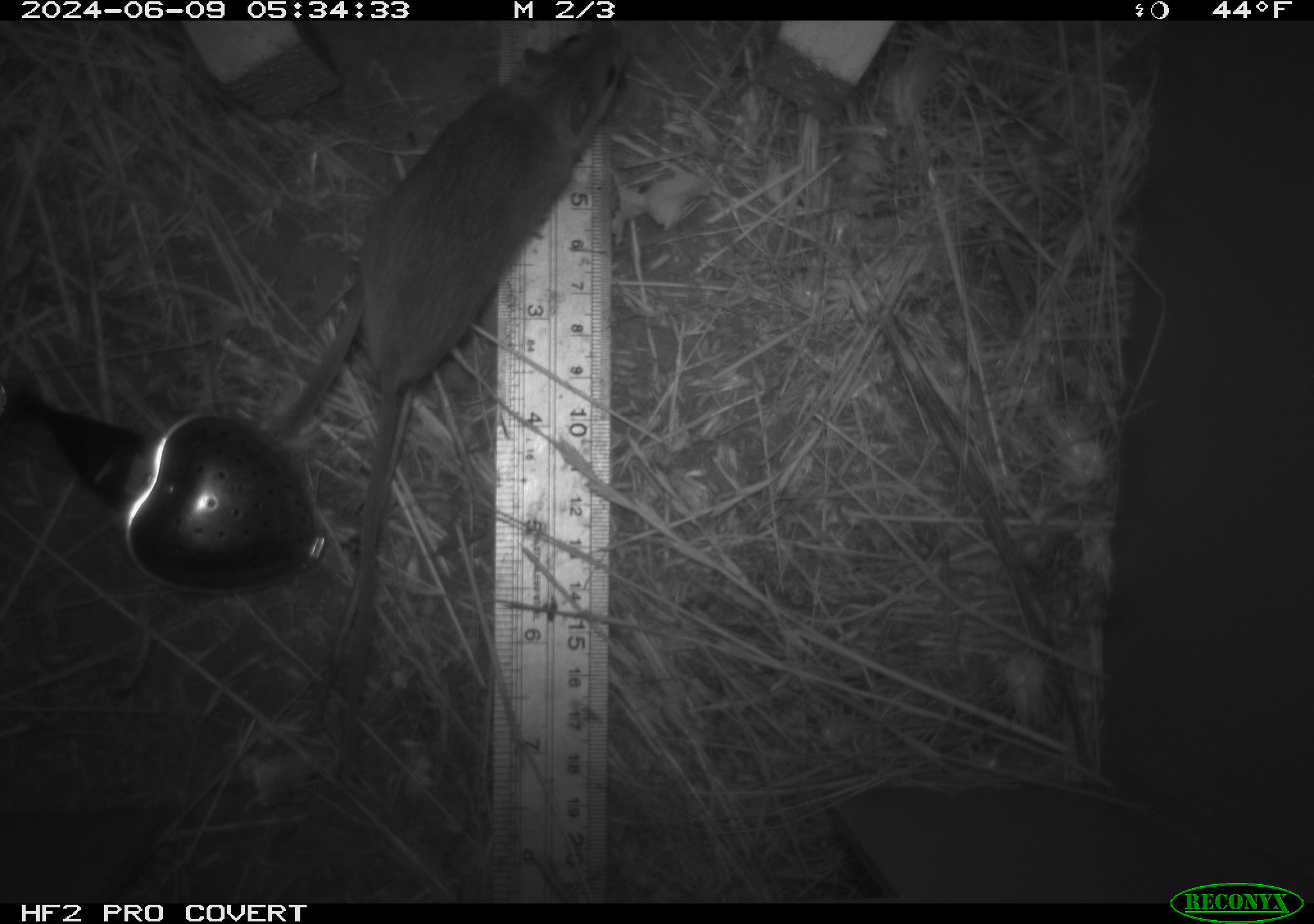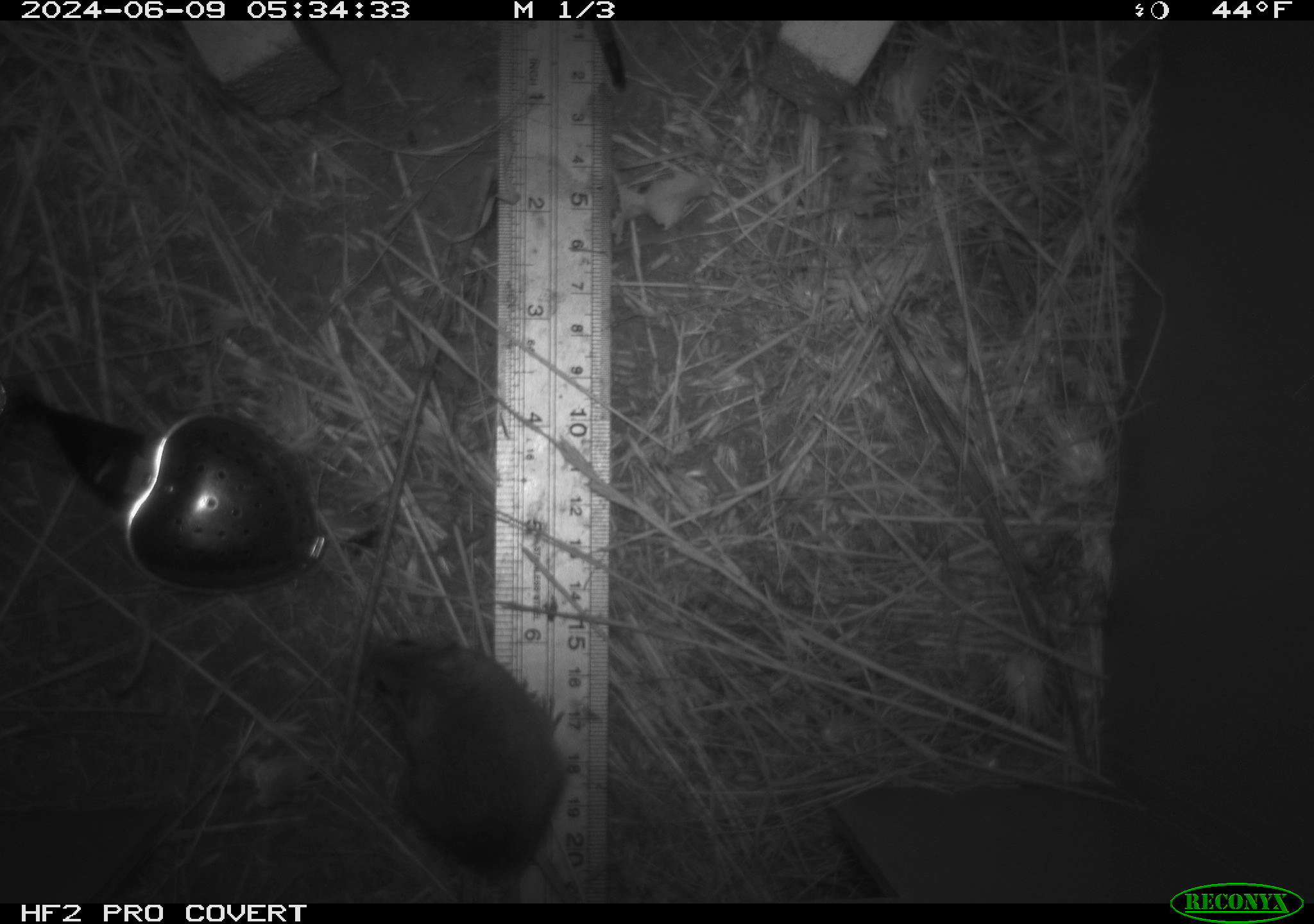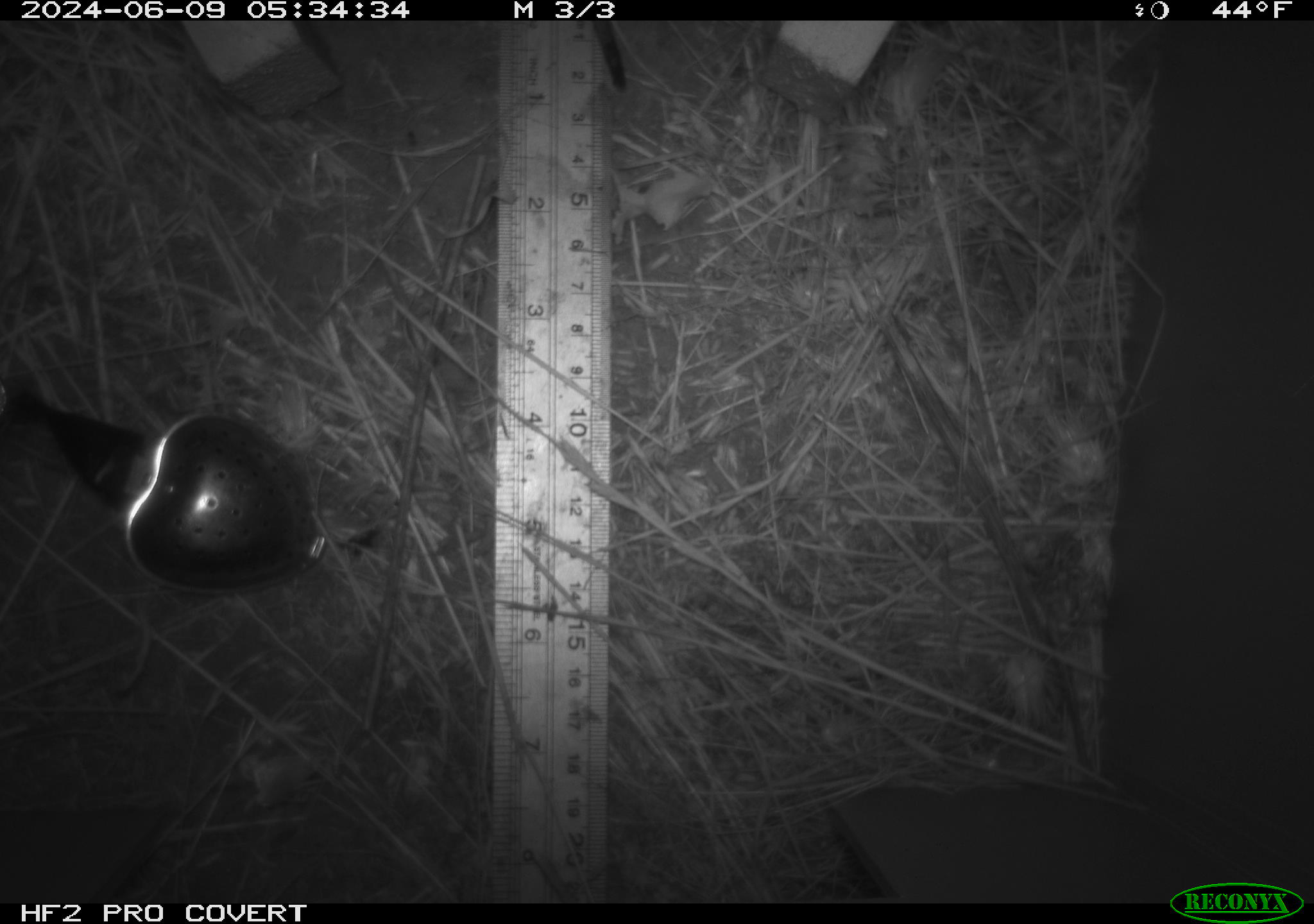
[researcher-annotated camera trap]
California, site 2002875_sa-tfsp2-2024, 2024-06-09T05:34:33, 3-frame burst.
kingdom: Animalia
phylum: Chordata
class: Mammalia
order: Rodentia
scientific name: Rodentia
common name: mouse species